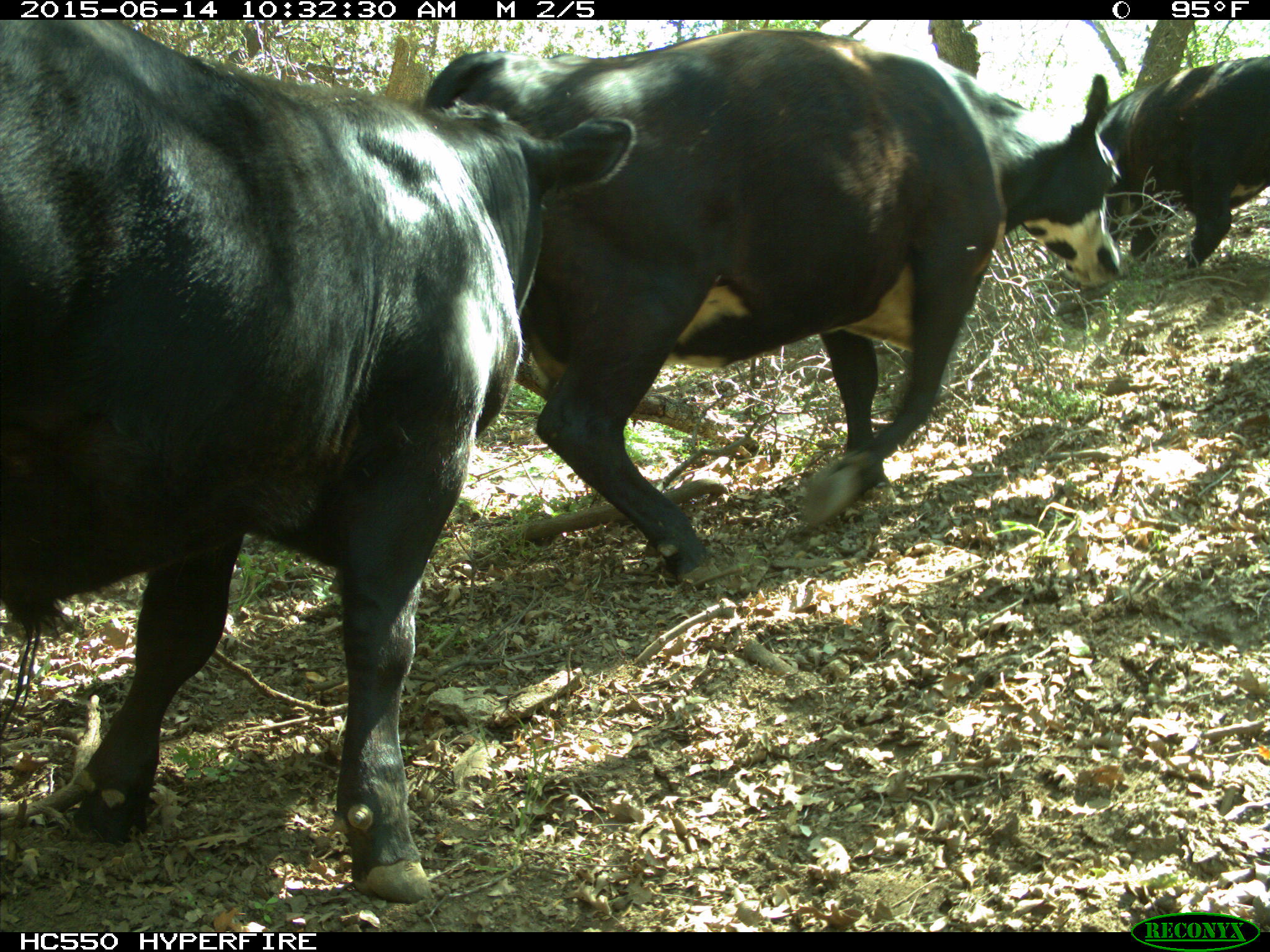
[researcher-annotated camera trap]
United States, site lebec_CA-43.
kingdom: Animalia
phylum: Chordata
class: Mammalia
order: Artiodactyla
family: Bovidae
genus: Bos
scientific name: Bos taurus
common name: domestic cow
Bos taurus (domestic cow).